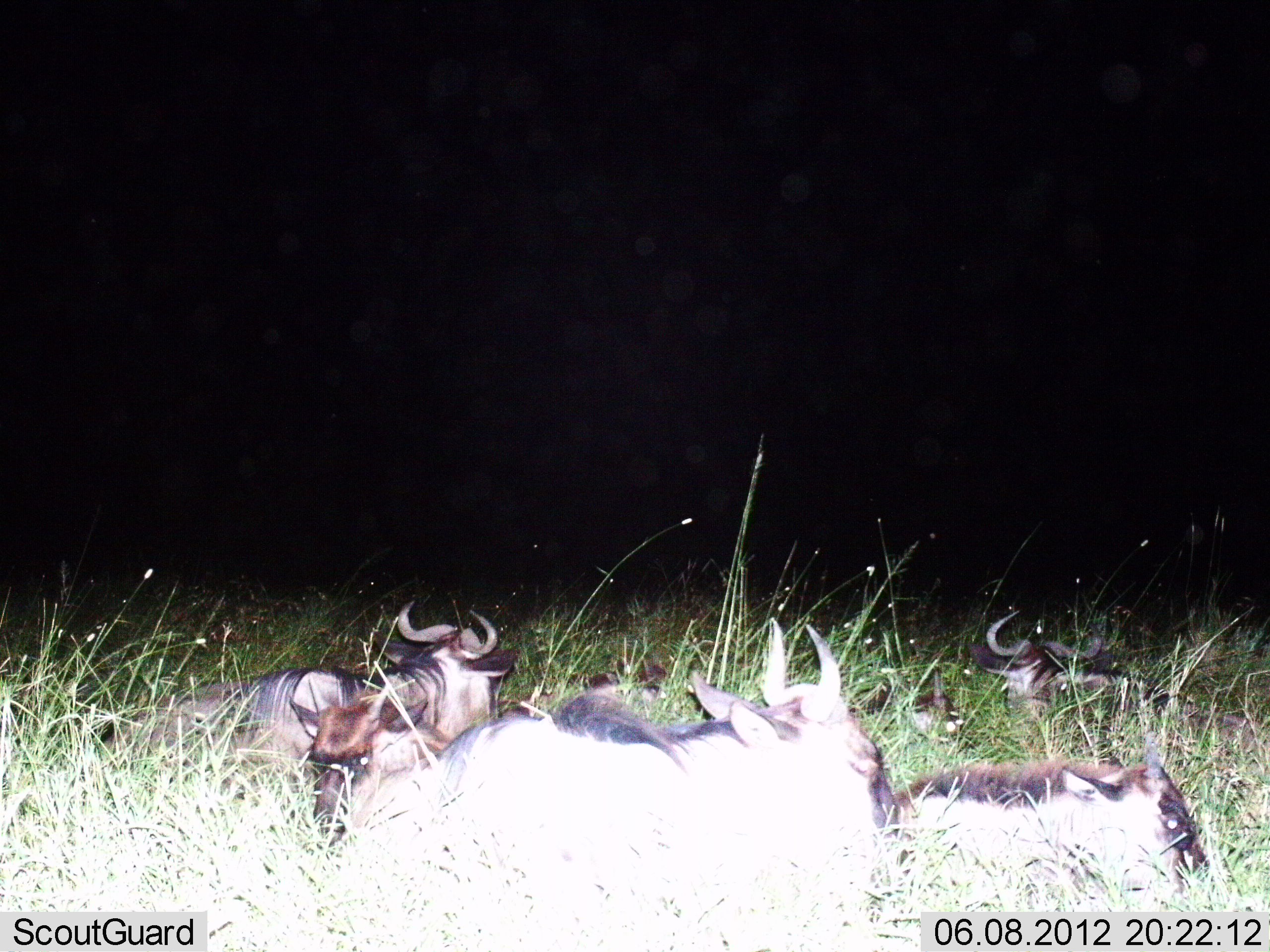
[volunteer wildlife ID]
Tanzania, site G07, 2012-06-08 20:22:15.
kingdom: Animalia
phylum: Chordata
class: Mammalia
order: Artiodactyla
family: Bovidae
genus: Connochaetes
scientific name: Connochaetes taurinus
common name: blue wildebeest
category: wildebeest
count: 6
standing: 0%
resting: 100%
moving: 0%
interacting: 0%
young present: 40%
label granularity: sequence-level